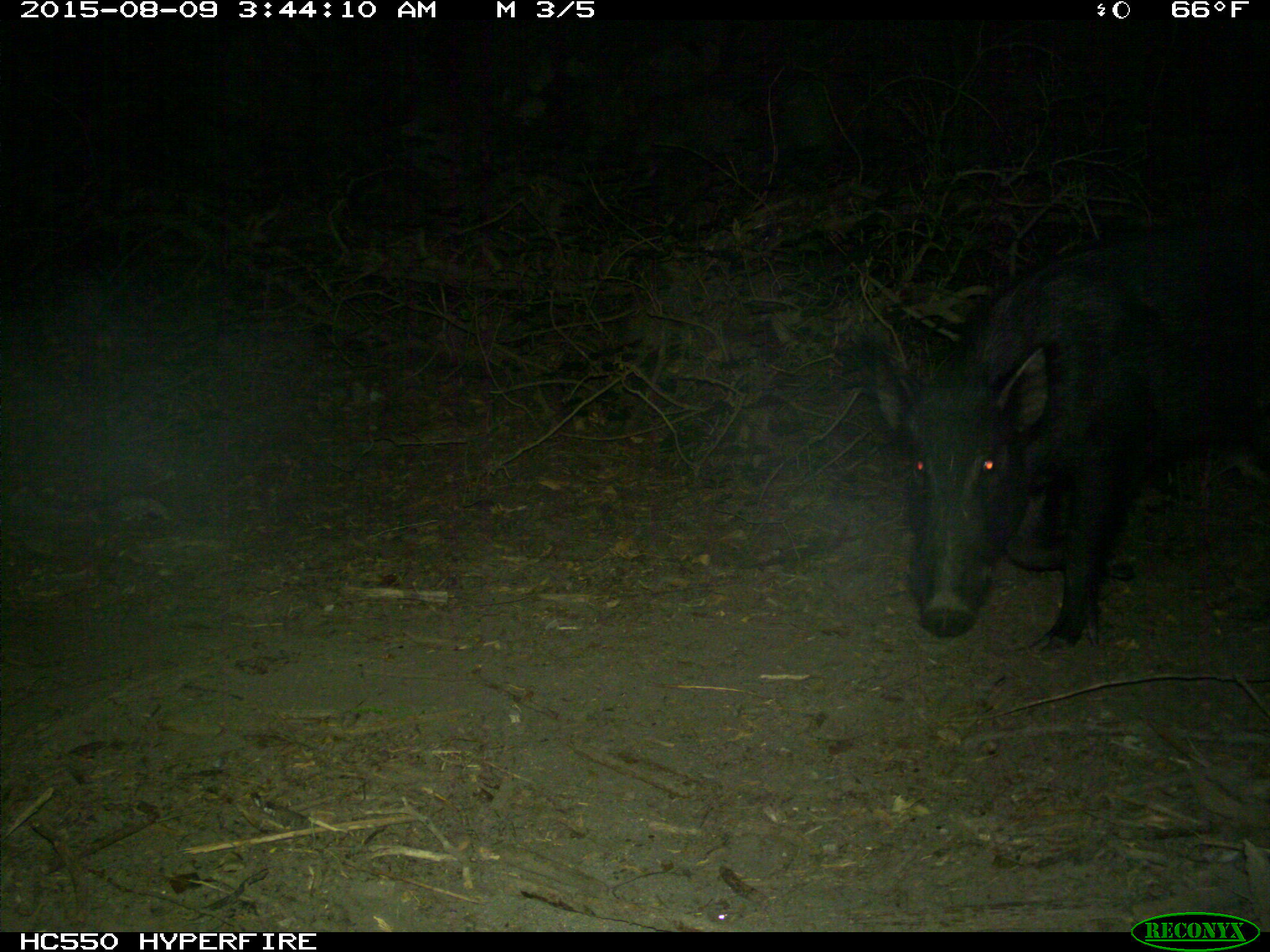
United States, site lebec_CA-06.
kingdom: Animalia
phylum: Chordata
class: Mammalia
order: Artiodactyla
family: Suidae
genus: Sus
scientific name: Sus scrofa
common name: wild boar